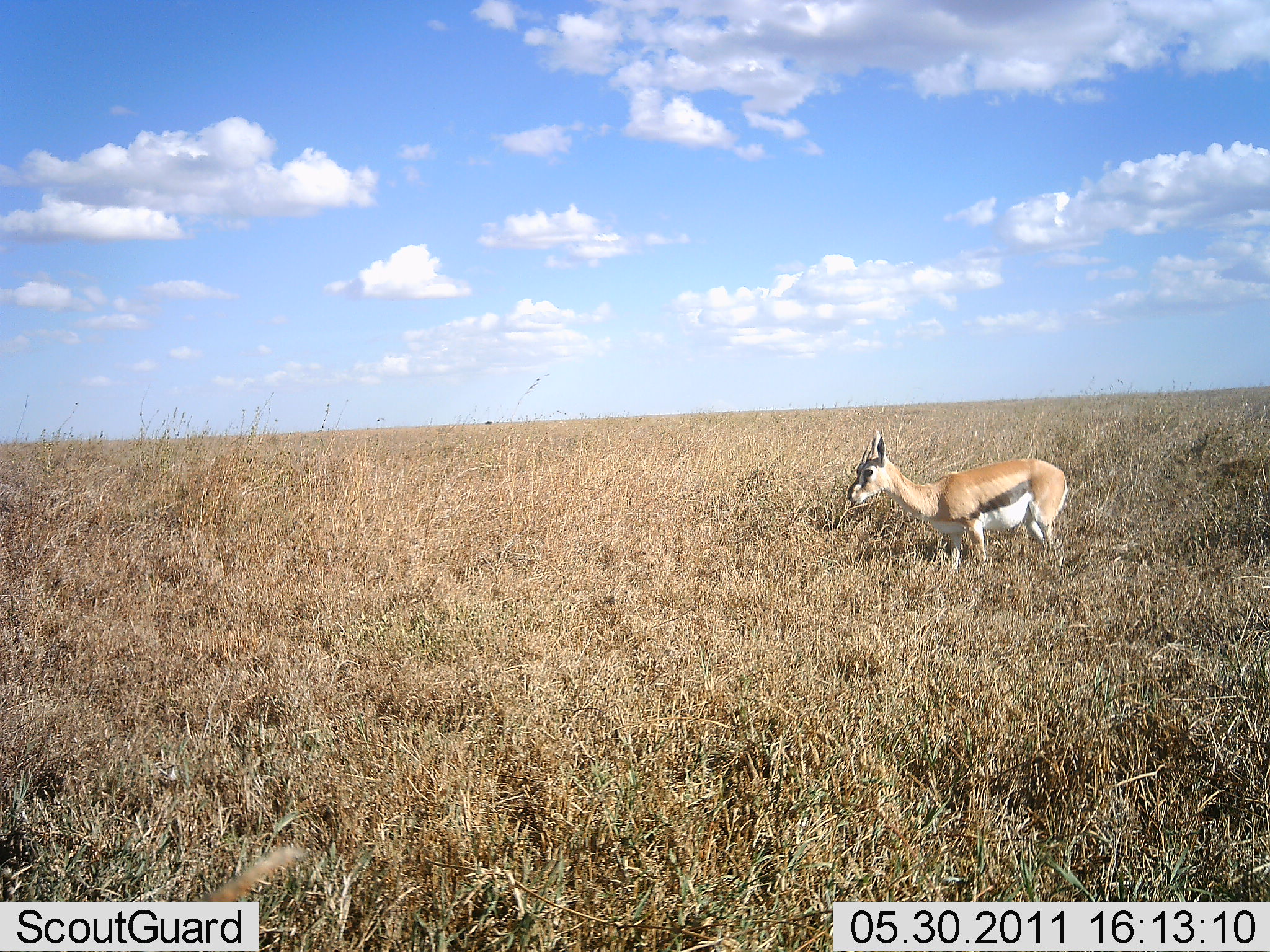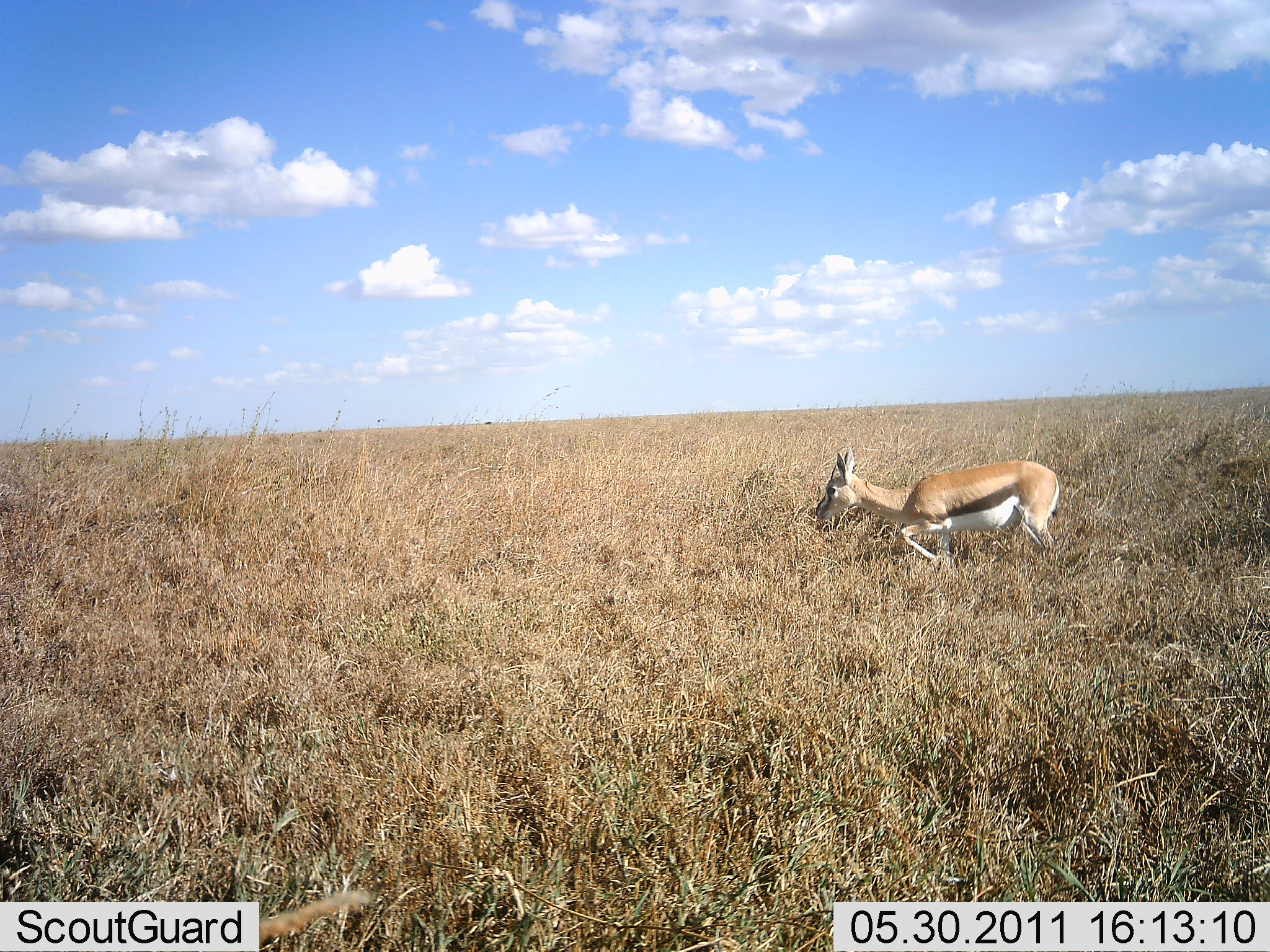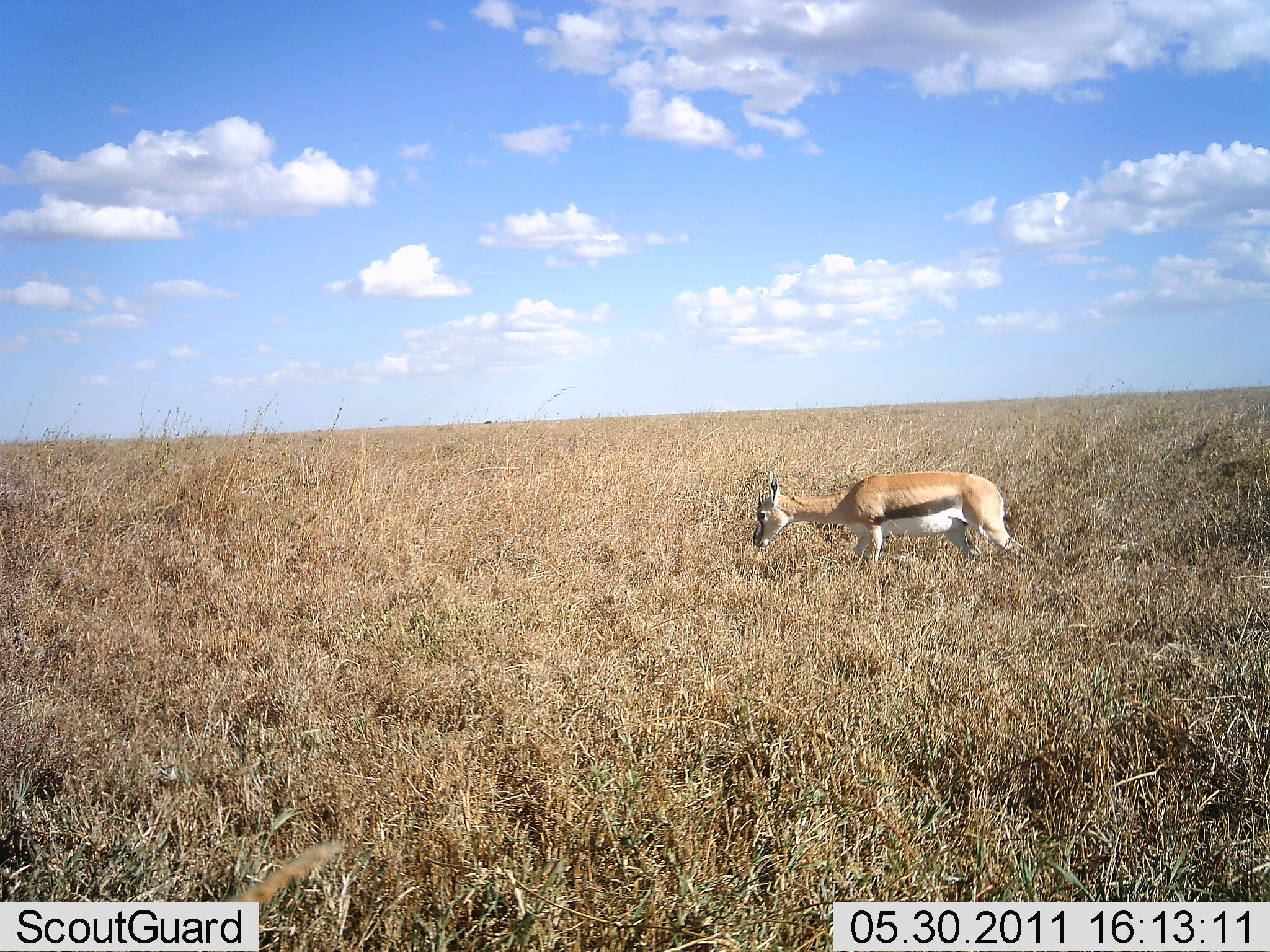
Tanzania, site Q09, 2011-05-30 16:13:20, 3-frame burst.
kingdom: Animalia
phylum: Chordata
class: Mammalia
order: Artiodactyla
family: Bovidae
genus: Eudorcas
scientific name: Eudorcas thomsonii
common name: thomson's gazelle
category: gazellethomsons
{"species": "gazellethomsons (thomson's gazelle) (Eudorcas thomsonii)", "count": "1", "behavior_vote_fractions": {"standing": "18%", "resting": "0%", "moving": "65%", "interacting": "0%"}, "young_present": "0%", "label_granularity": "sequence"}